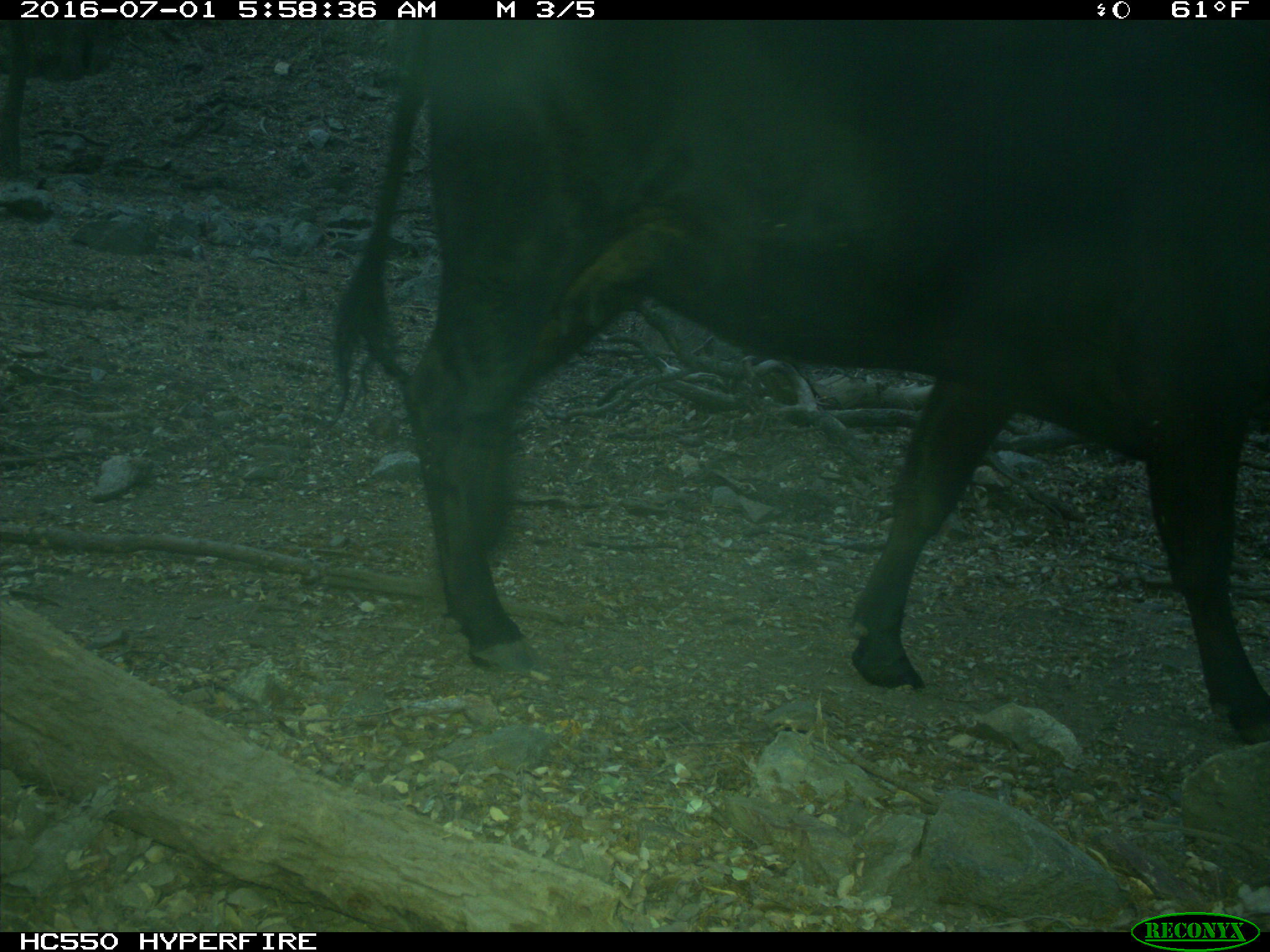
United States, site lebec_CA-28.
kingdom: Animalia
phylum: Chordata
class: Mammalia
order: Artiodactyla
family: Bovidae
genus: Bos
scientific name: Bos taurus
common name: domestic cow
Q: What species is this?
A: Bos taurus (domestic cow).